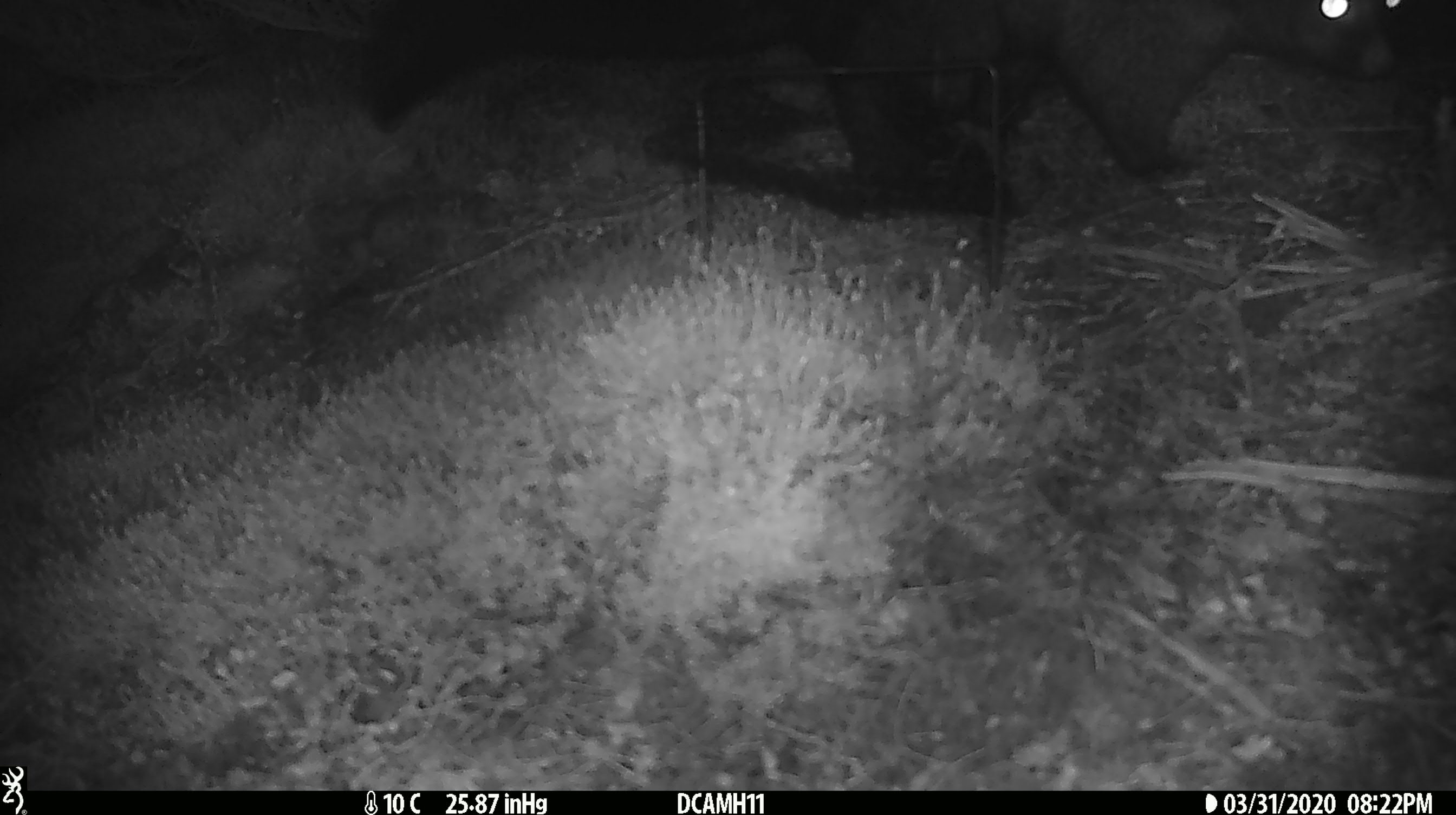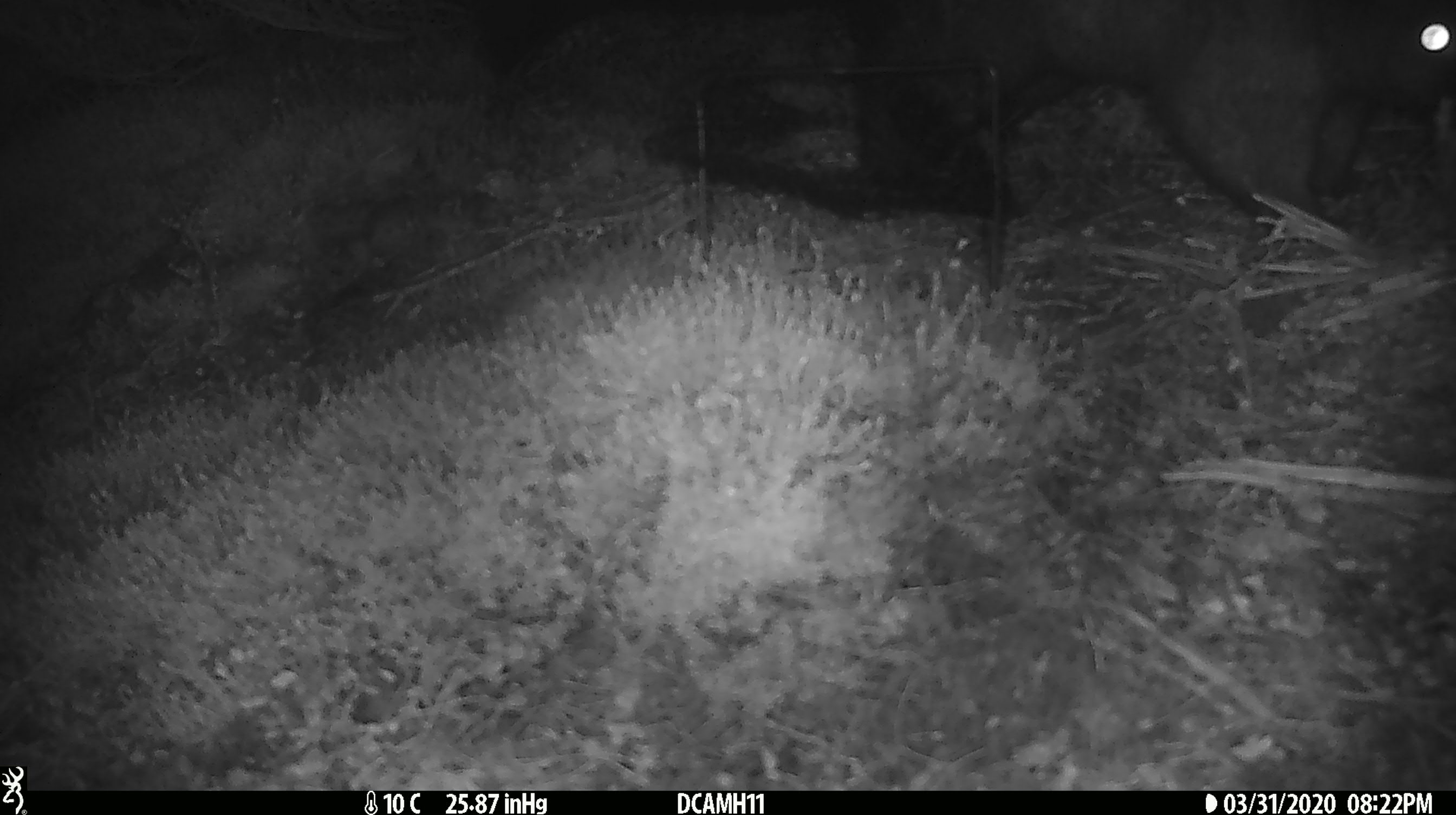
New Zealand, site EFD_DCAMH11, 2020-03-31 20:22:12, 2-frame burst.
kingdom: Animalia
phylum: Chordata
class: Mammalia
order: Diprotodontia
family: Phalangeridae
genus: Trichosurus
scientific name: Trichosurus vulpecula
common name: common brushtail possum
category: possum